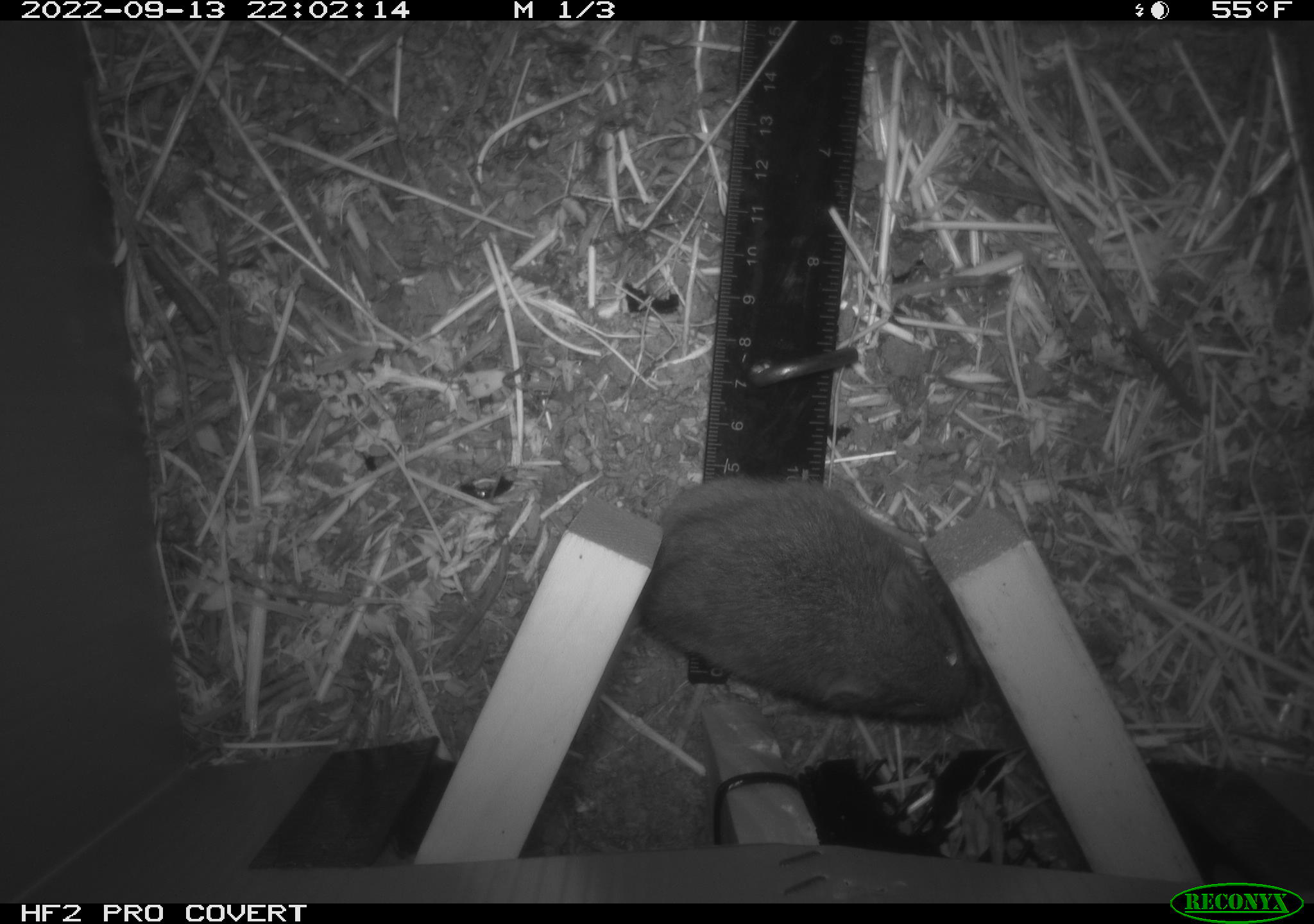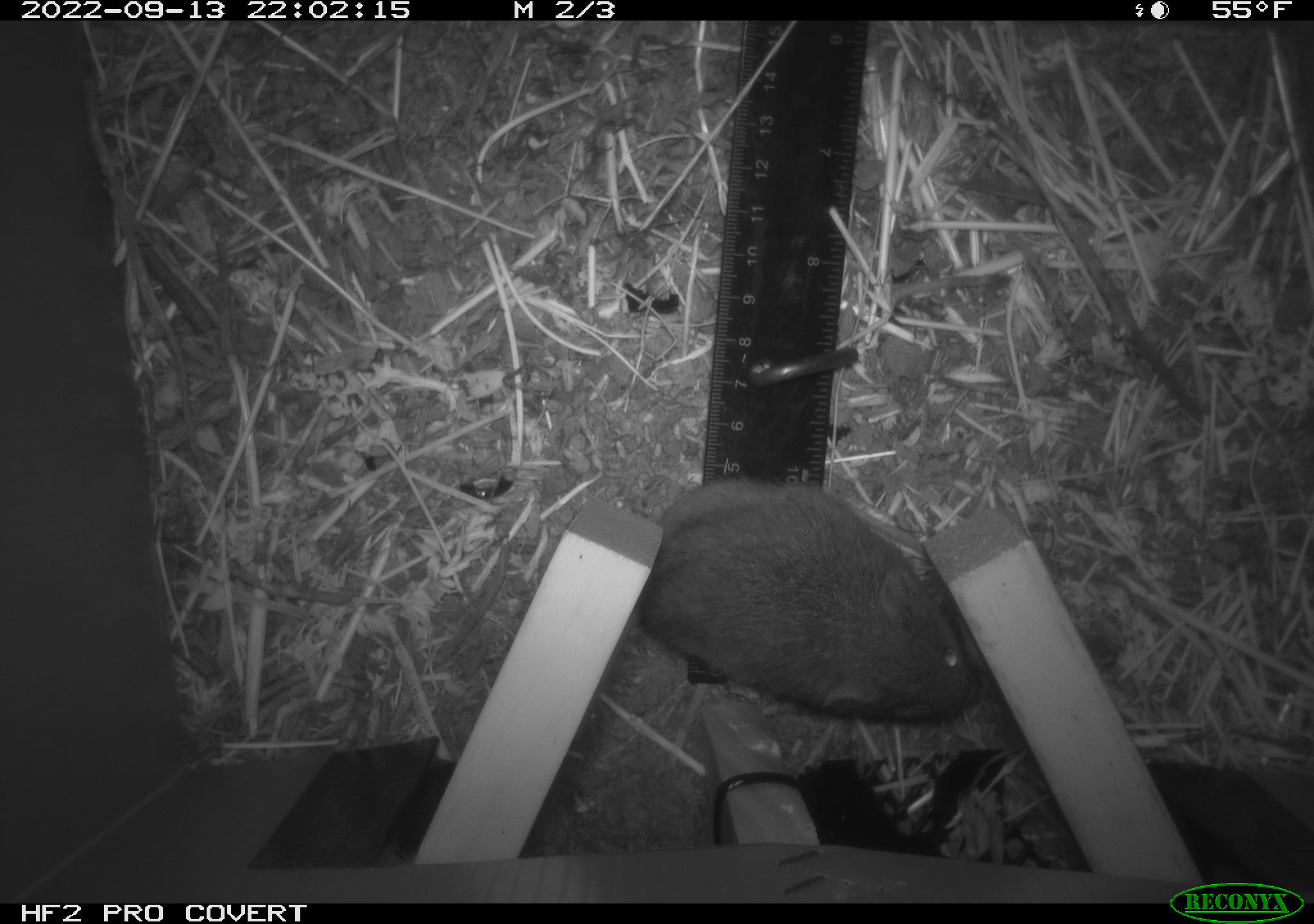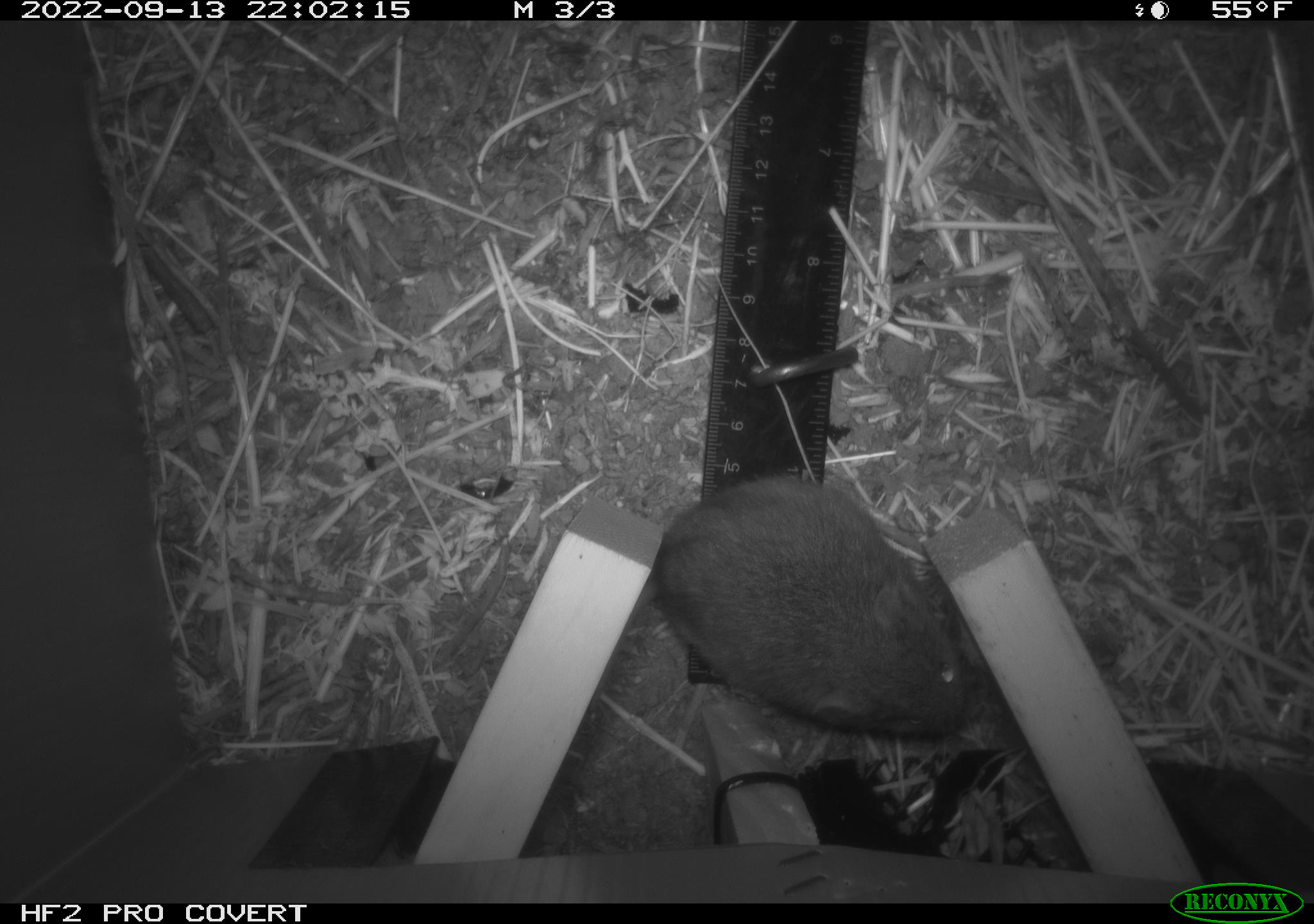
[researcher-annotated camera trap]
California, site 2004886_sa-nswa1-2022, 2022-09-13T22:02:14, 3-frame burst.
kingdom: Animalia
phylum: Chordata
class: Mammalia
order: Rodentia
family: Cricetidae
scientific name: Cricetidae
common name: hamsters, voles, lemmings, and allies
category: cricetidae family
Cricetidae family (hamsters, voles, lemmings, and allies) (Cricetidae).